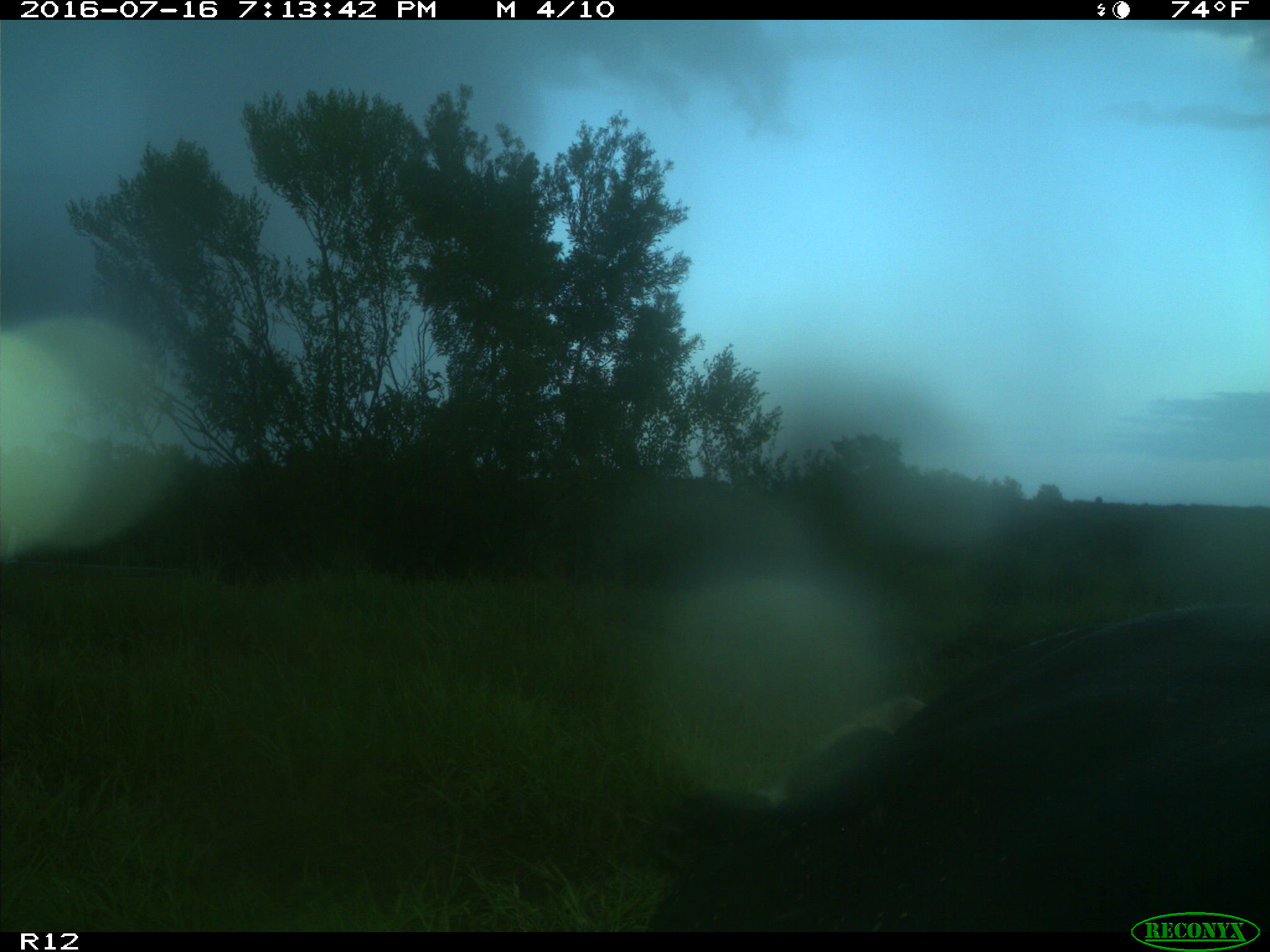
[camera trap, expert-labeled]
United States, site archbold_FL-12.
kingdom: Animalia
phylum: Chordata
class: Mammalia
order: Artiodactyla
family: Bovidae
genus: Bos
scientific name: Bos taurus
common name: domestic cow